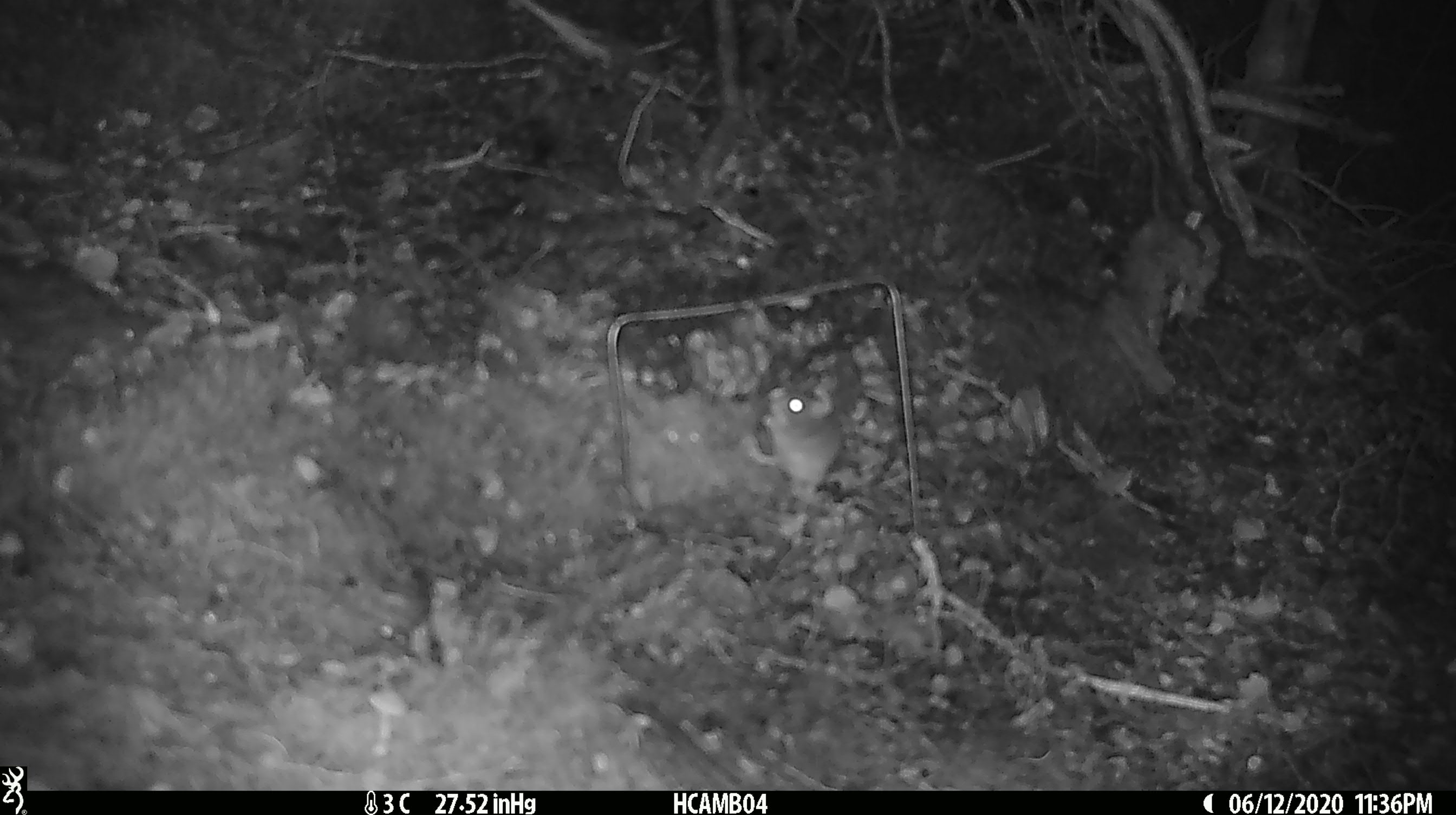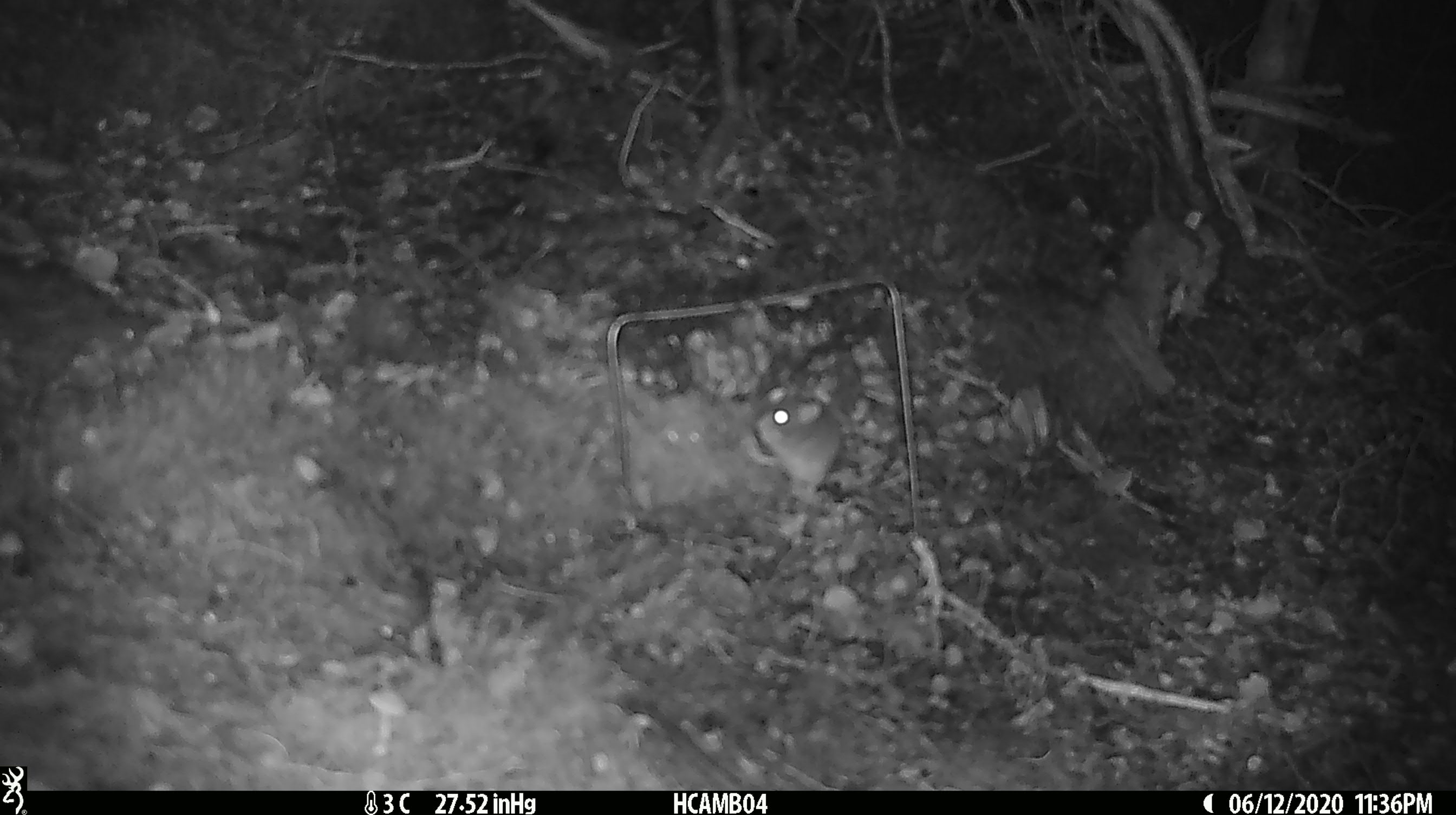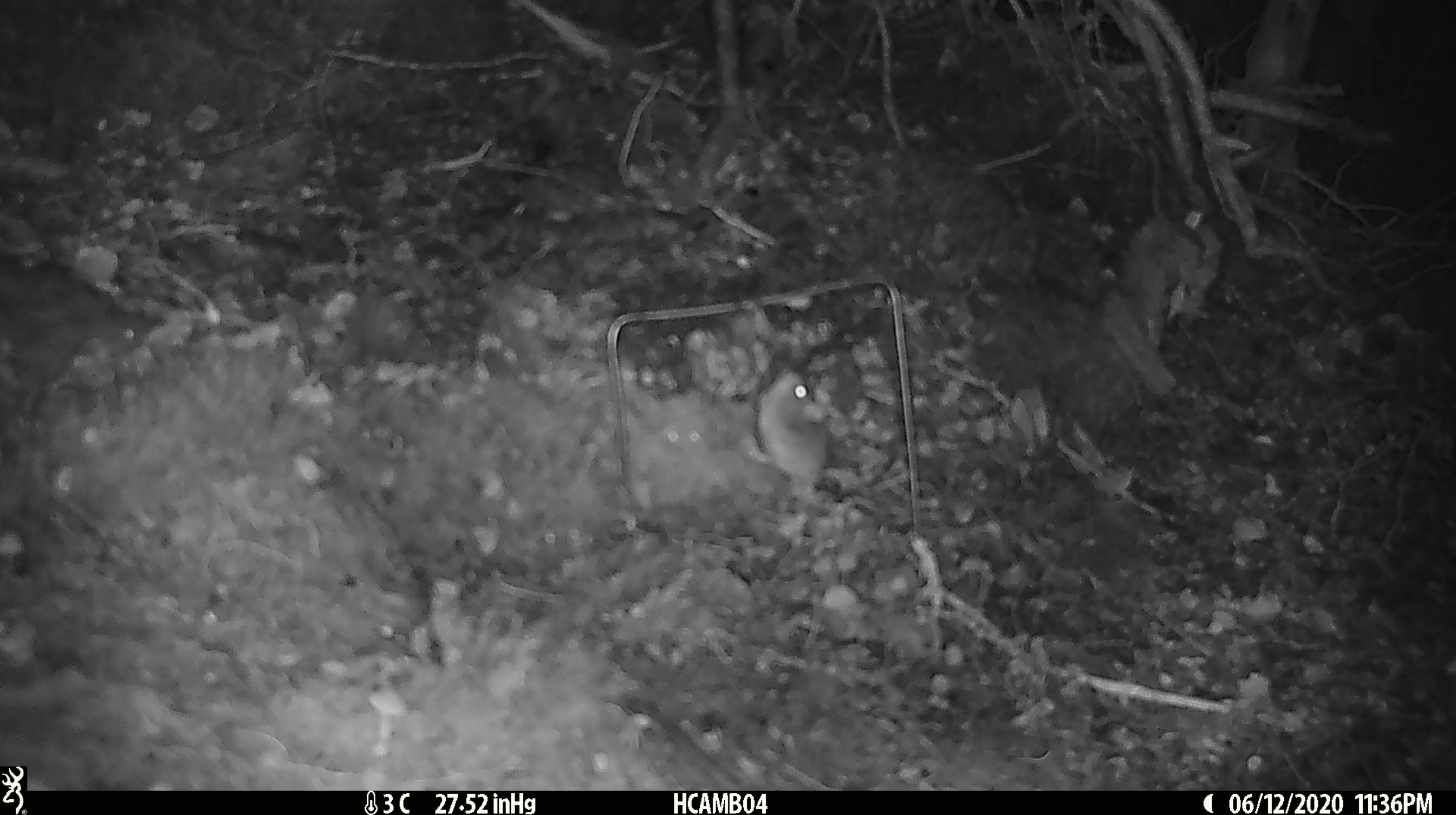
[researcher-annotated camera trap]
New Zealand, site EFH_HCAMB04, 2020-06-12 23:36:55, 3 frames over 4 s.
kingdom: Animalia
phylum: Chordata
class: Mammalia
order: Rodentia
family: Muridae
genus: Mus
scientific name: Mus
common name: mouse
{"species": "mouse (Mus)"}